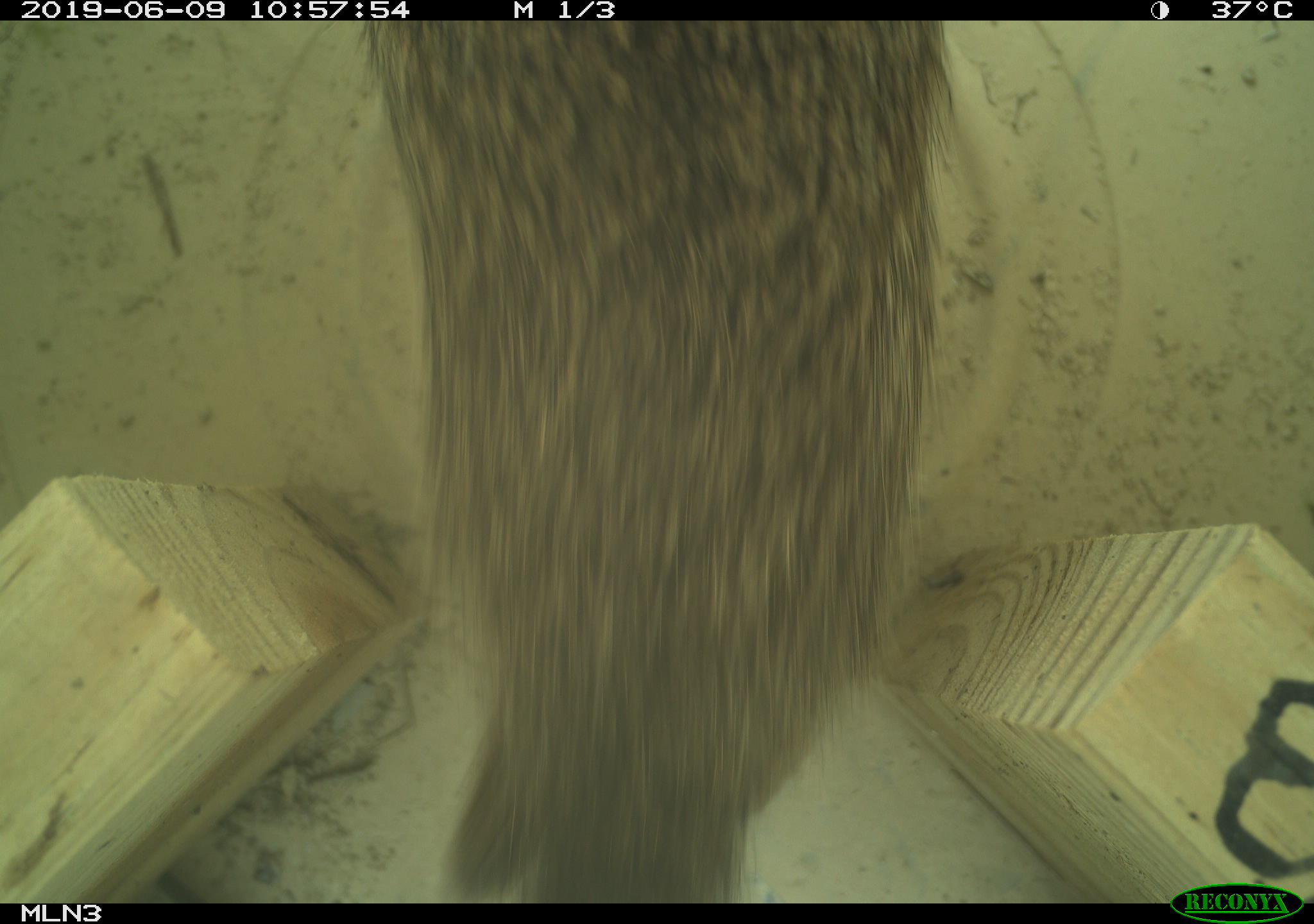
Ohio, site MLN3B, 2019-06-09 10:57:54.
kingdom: Animalia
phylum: Chordata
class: Mammalia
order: Lagomorpha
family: Leporidae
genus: Sylvilagus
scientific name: Sylvilagus floridanus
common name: eastern cottontail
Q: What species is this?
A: Eastern cottontail (Sylvilagus floridanus).